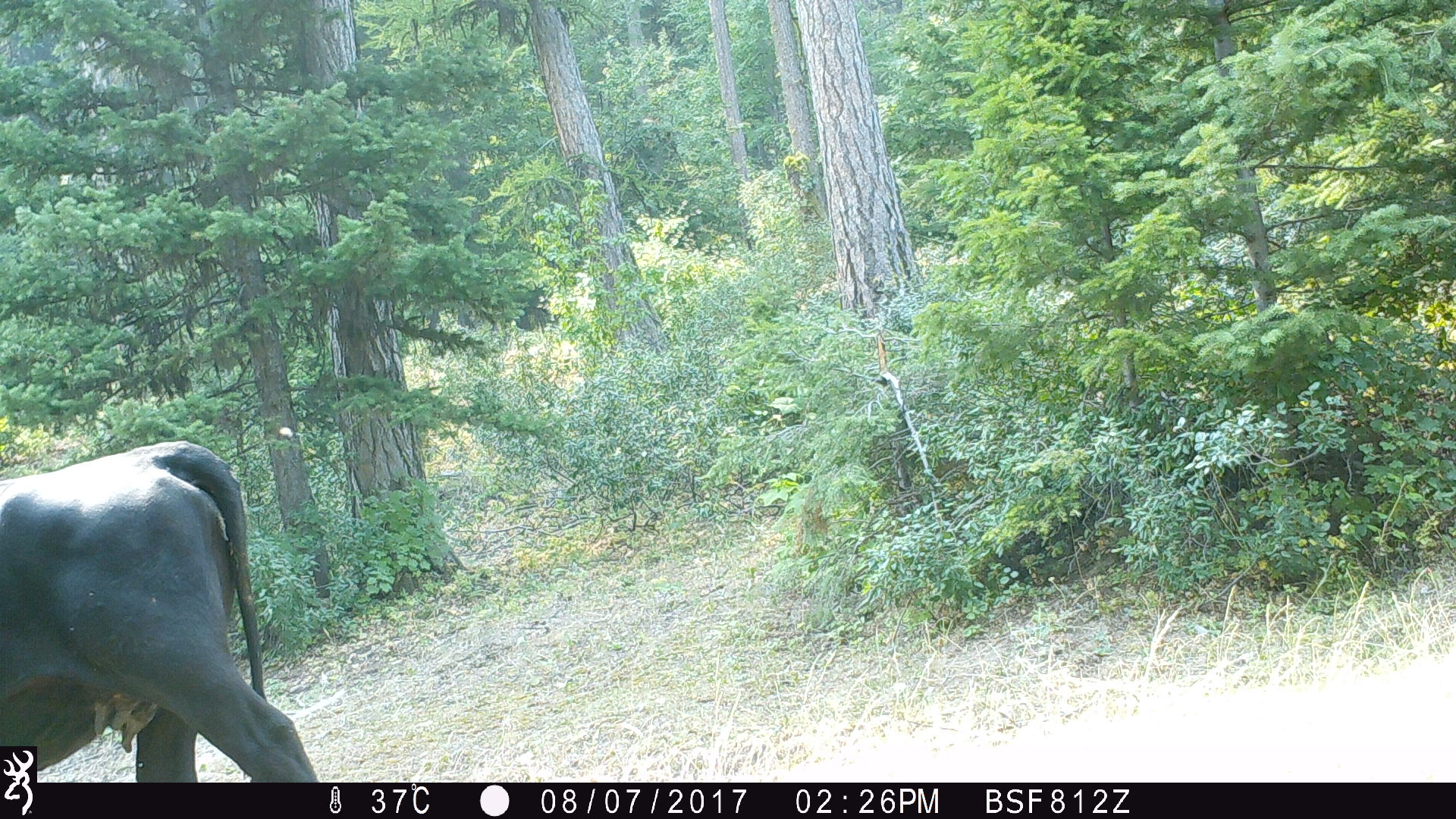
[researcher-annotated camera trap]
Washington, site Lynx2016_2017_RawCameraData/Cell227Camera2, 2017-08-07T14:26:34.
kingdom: Animalia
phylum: Chordata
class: Mammalia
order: Artiodactyla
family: Bovidae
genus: Bos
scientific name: Bos taurus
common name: domestic cattle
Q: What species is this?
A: Domestic cattle (Bos taurus).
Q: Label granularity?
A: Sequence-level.